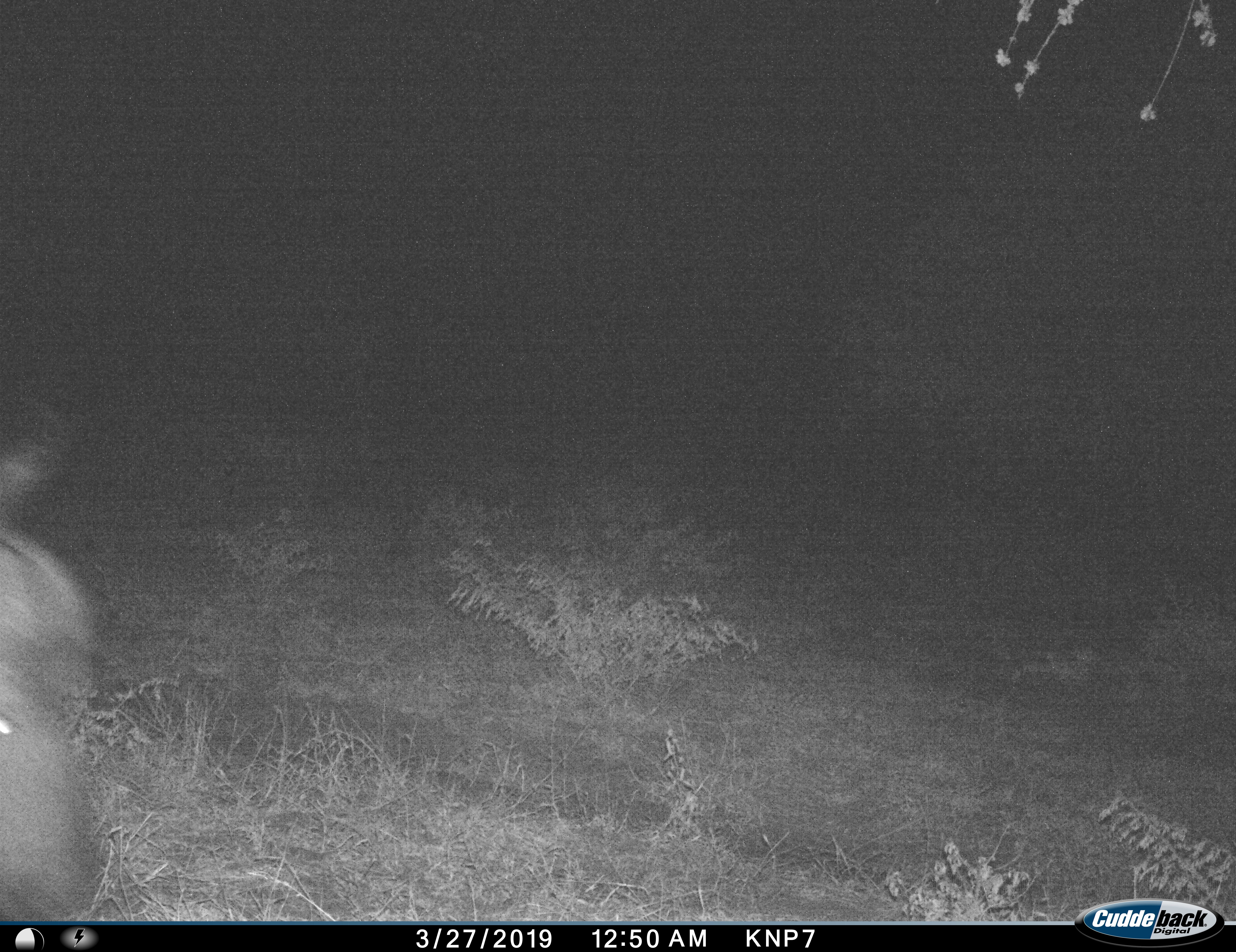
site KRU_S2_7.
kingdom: Animalia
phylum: Chordata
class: Mammalia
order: Artiodactyla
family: Bovidae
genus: Aepyceros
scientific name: Aepyceros melampus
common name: impala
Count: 1.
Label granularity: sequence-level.